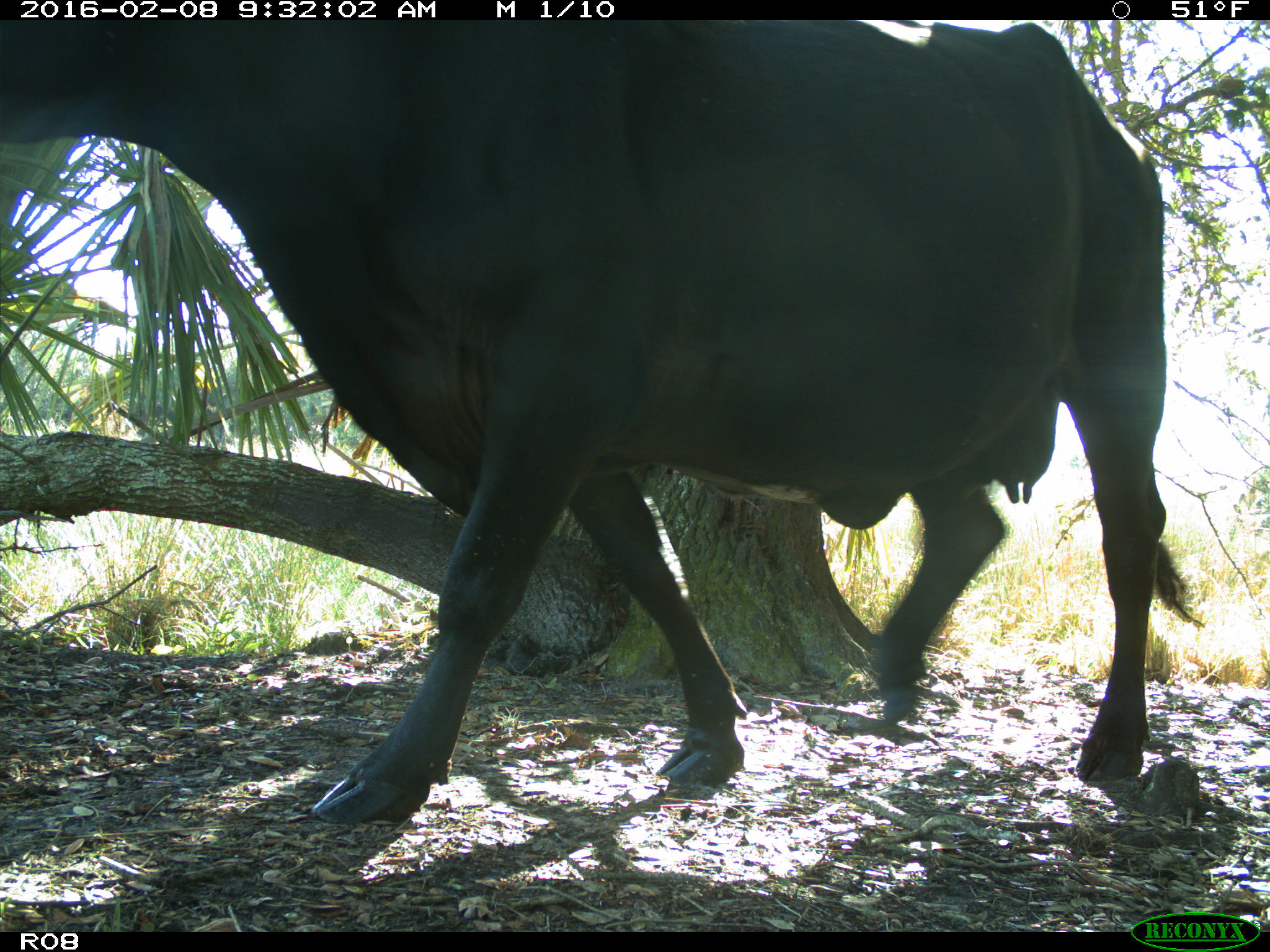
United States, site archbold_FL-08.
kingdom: Animalia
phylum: Chordata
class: Mammalia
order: Artiodactyla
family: Bovidae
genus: Bos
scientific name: Bos taurus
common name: domestic cow